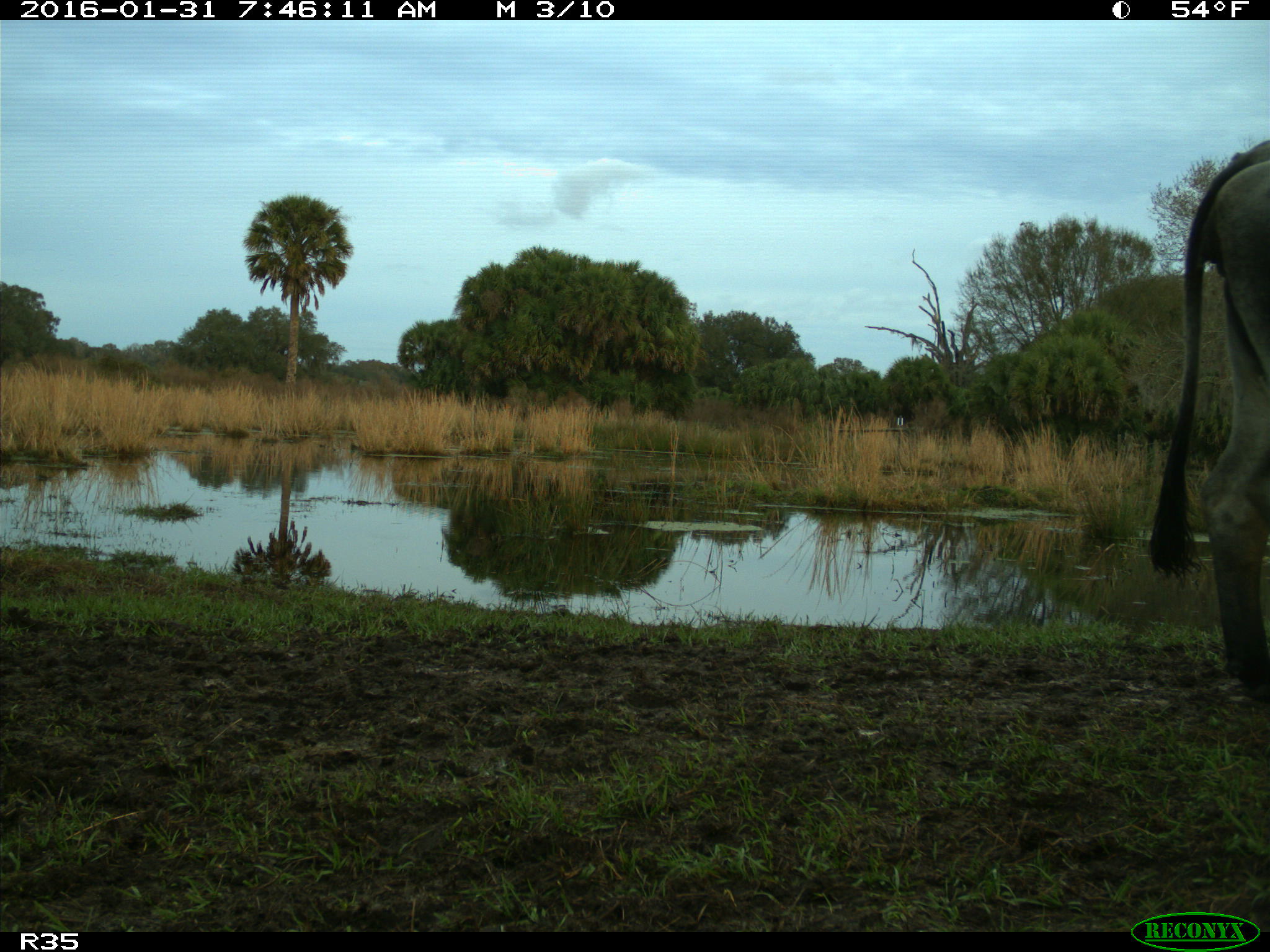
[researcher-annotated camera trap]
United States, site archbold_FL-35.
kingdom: Animalia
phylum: Chordata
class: Mammalia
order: Artiodactyla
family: Bovidae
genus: Bos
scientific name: Bos taurus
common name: domestic cow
Bos taurus (domestic cow).